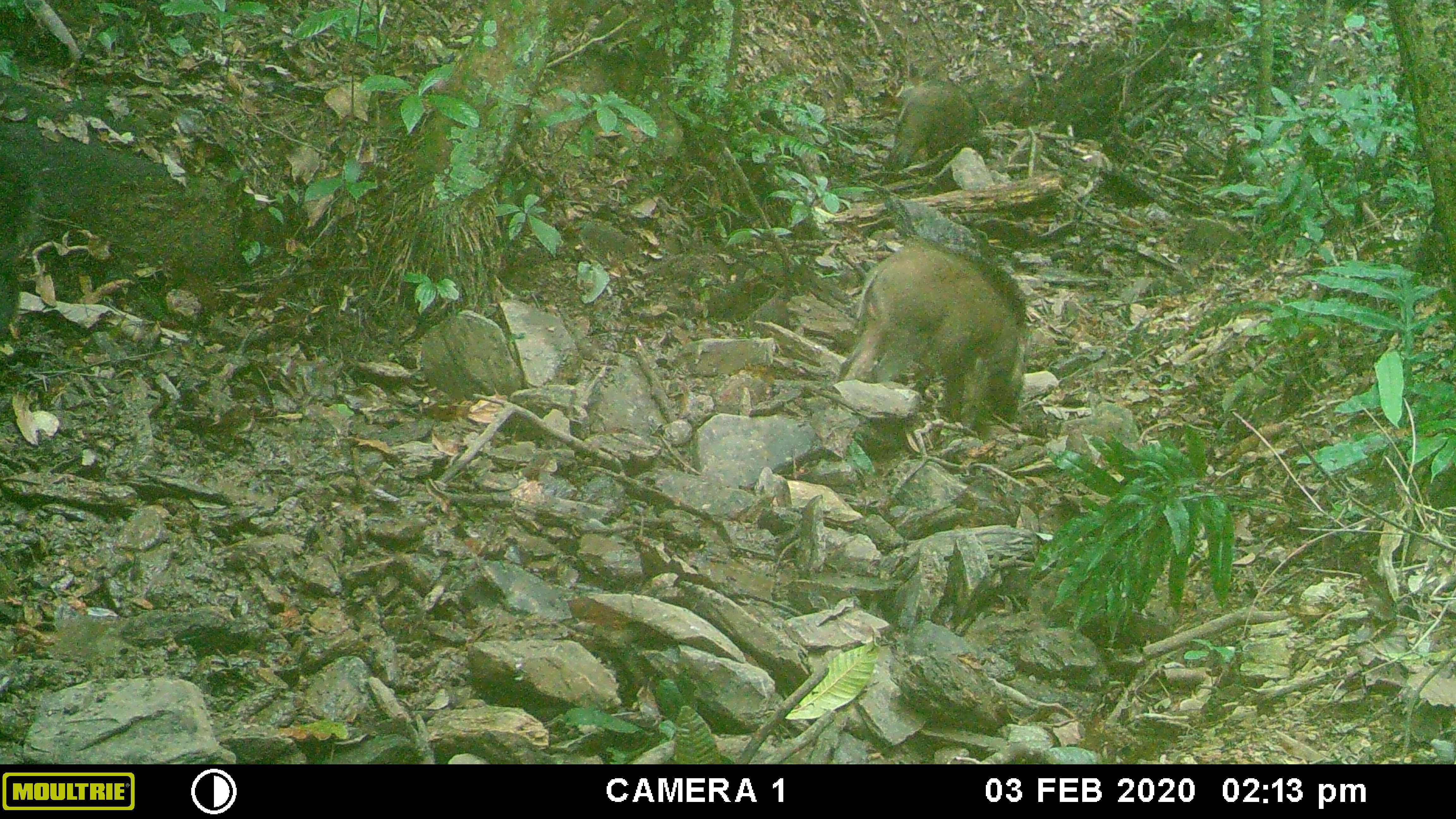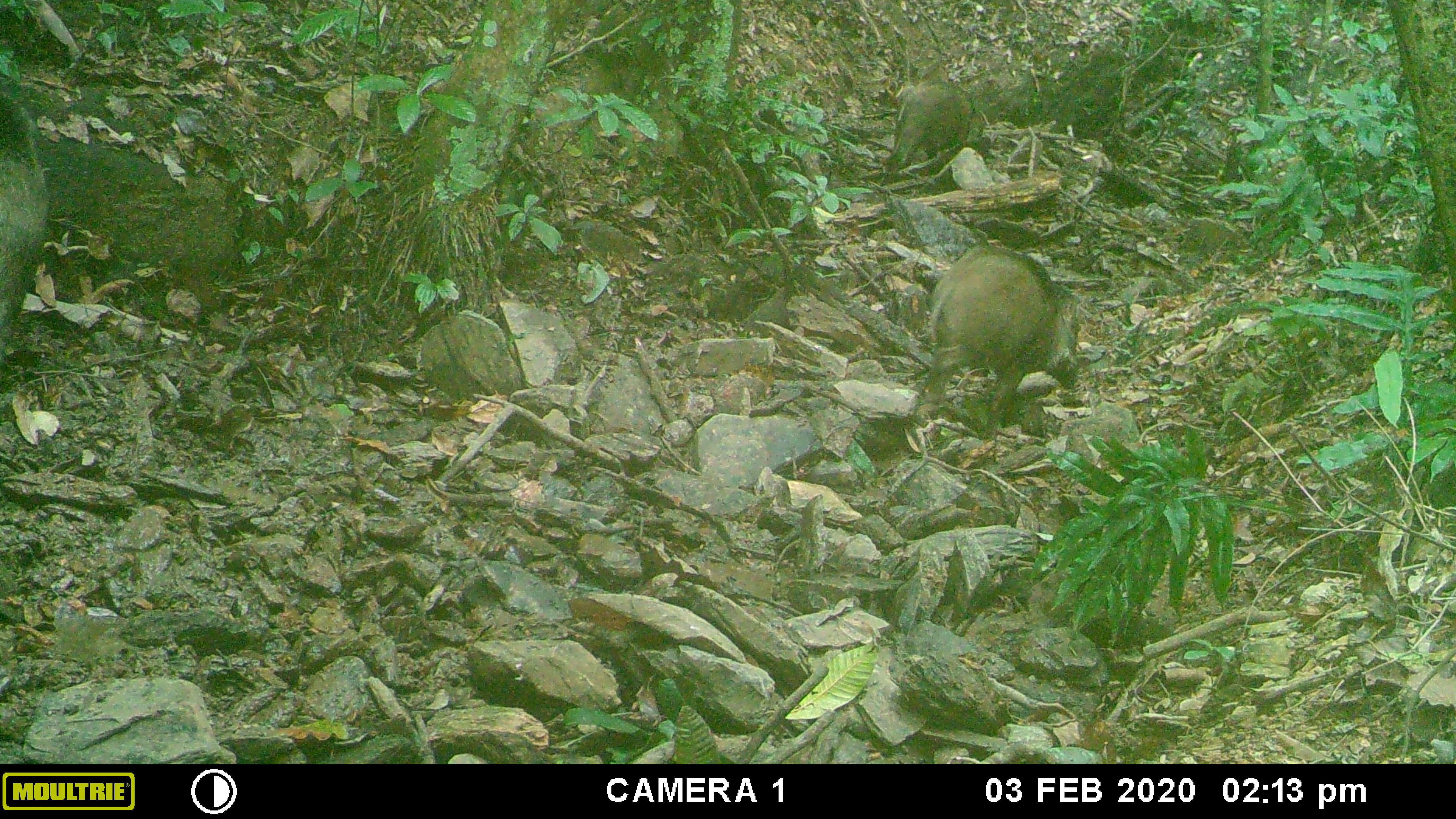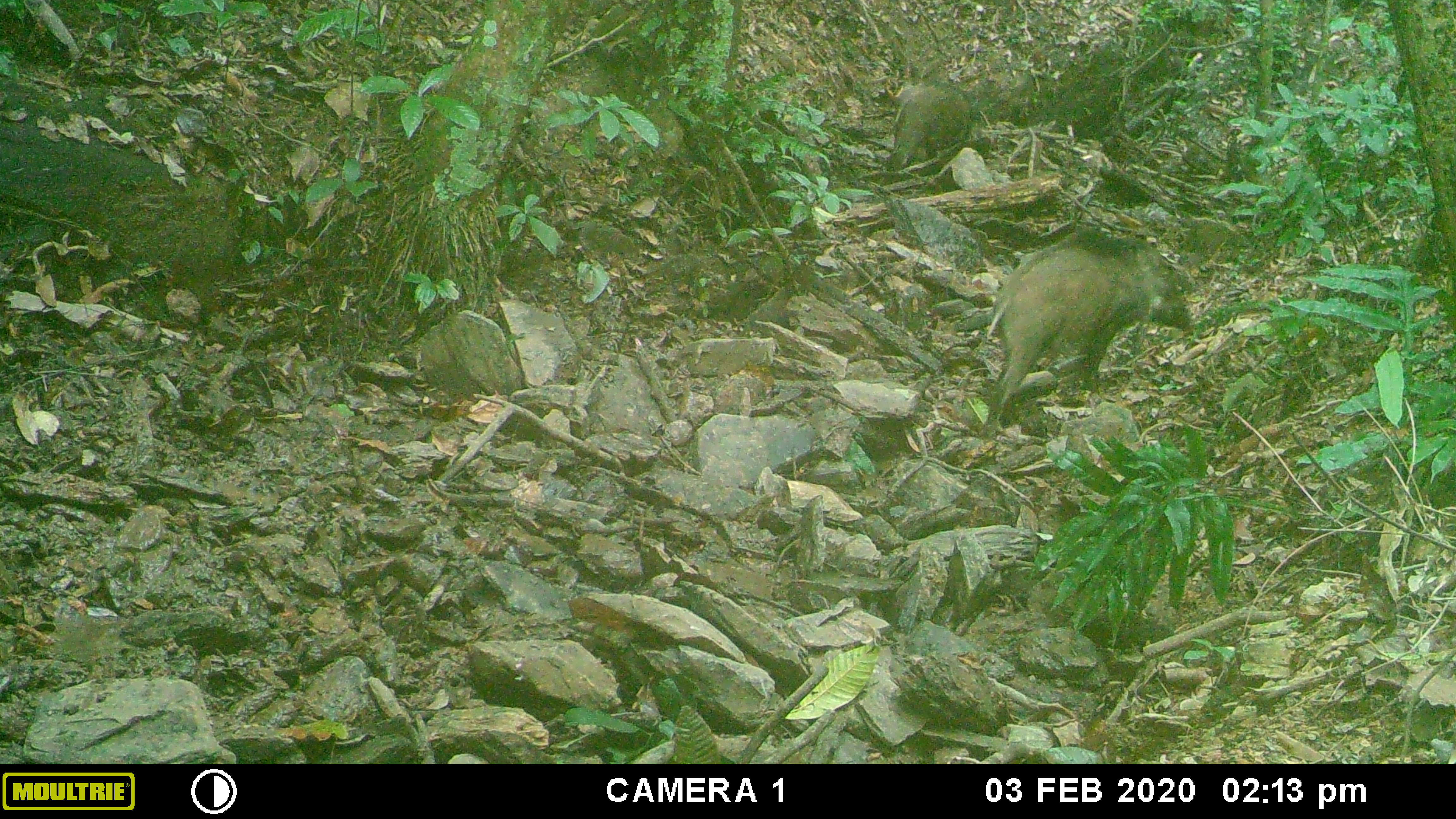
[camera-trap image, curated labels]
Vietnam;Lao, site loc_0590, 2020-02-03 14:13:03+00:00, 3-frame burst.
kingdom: Animalia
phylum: Chordata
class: Mammalia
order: Artiodactyla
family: Suidae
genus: Sus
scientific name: Sus scrofa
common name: eurasian wild pig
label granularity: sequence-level